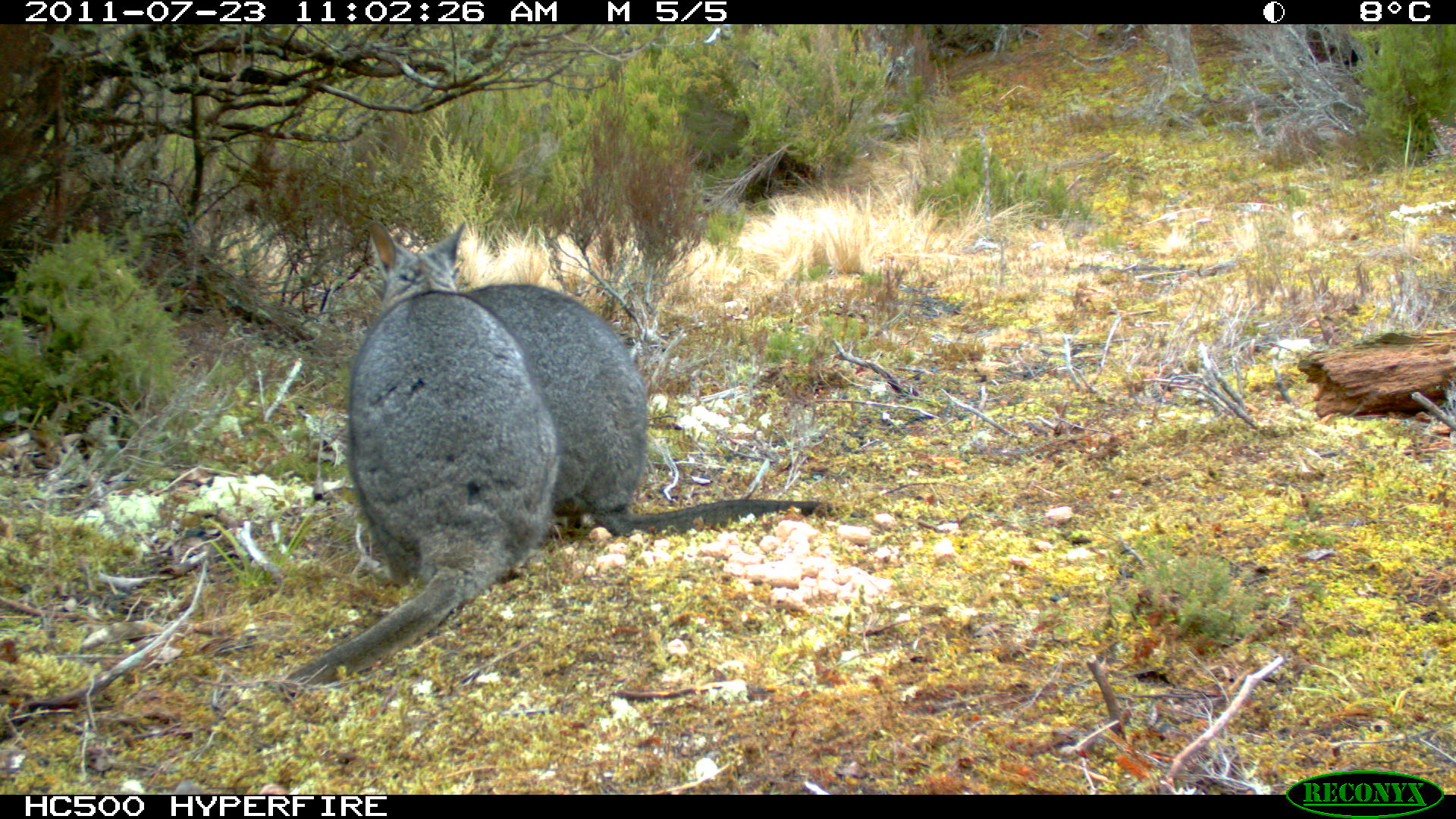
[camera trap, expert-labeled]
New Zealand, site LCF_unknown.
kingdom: Animalia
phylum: Chordata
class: Mammalia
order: Diprotodontia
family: Macropodidae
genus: Notamacropus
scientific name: Notamacropus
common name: wallaby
Wallaby (Notamacropus).